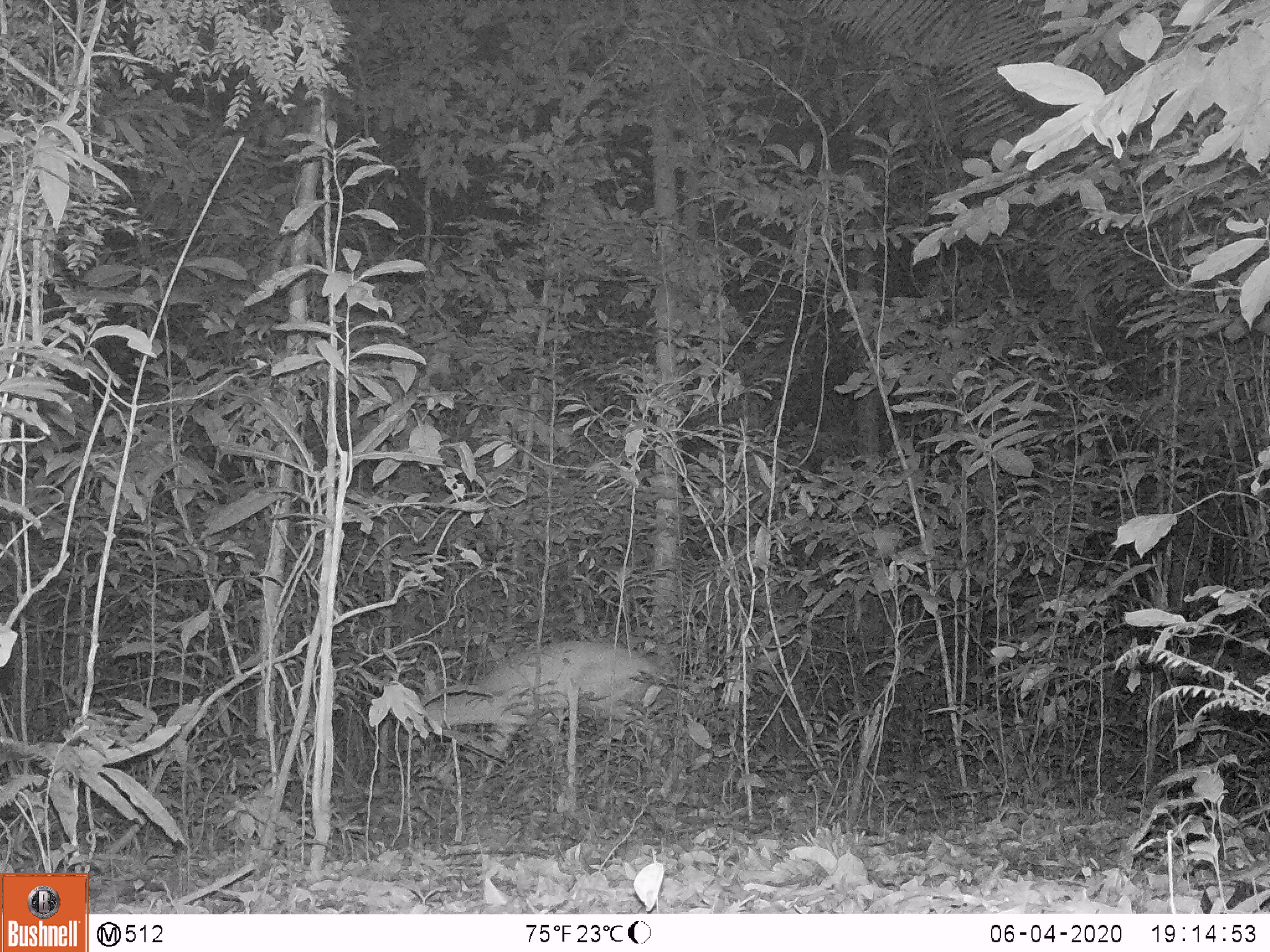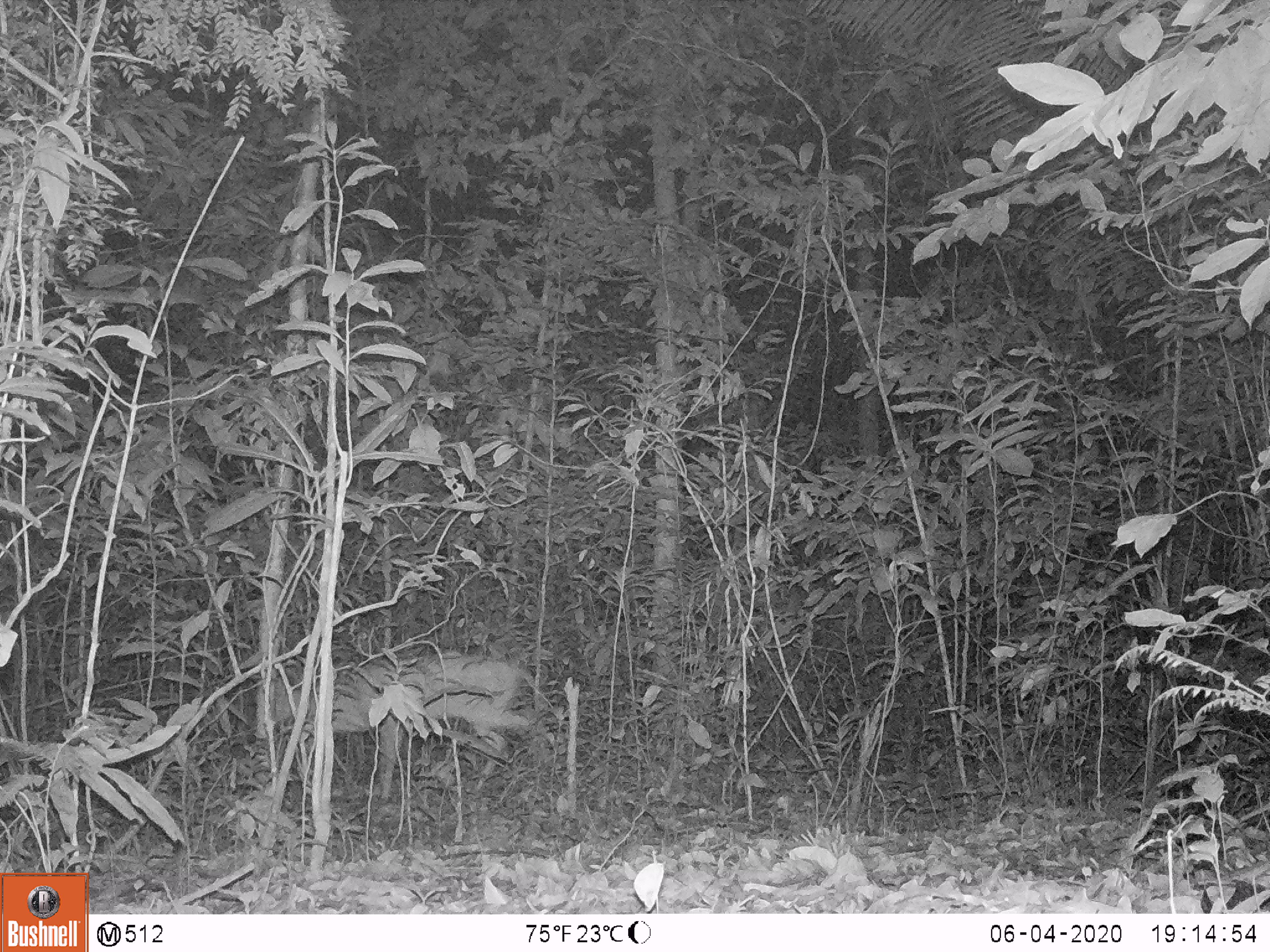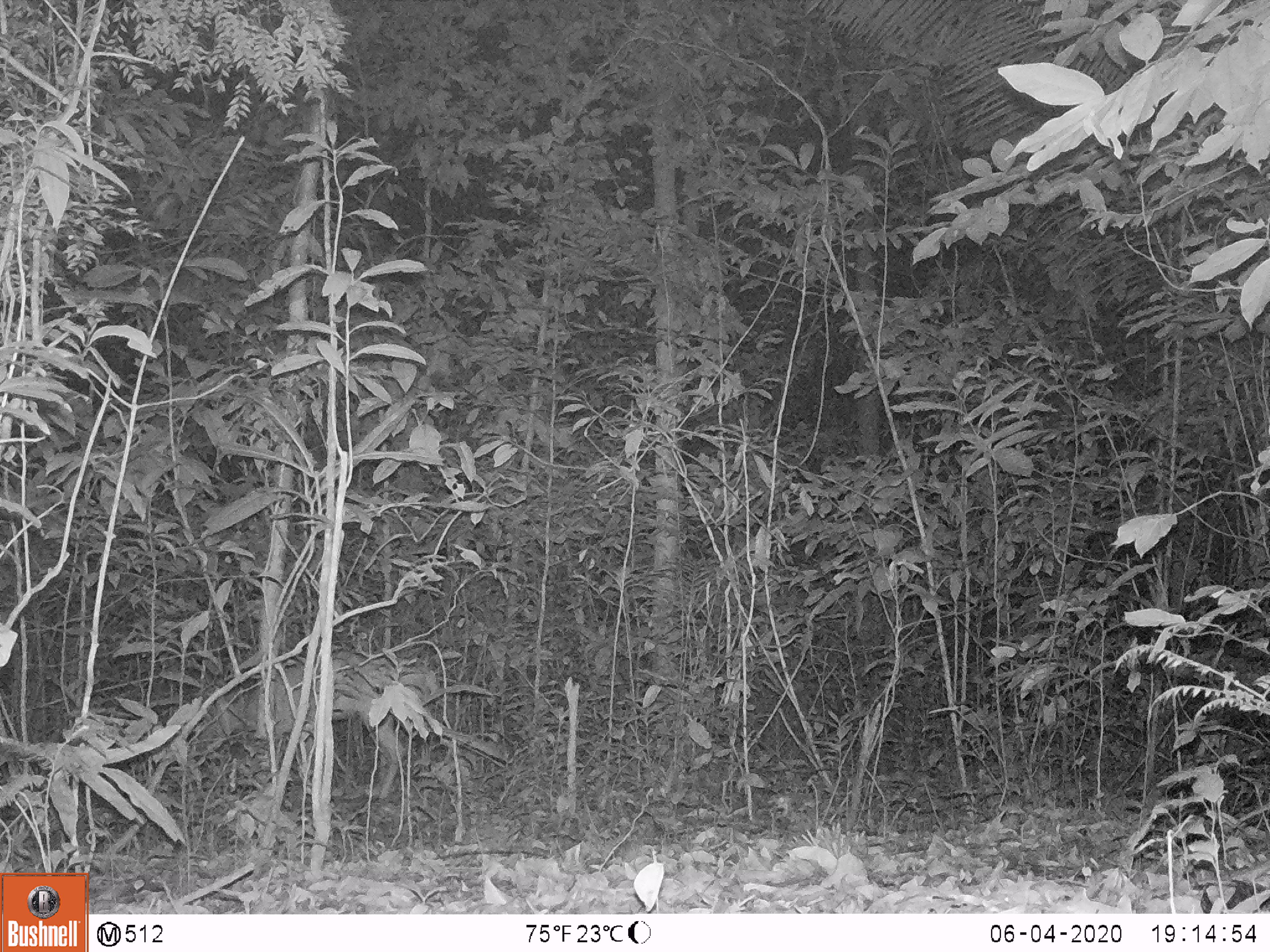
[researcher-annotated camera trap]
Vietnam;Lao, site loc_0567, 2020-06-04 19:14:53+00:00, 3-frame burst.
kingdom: Animalia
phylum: Chordata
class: Mammalia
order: Artiodactyla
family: Cervidae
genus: Muntiacus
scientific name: Muntiacus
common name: muntjacs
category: unidentified muntjac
Unidentified muntjac (muntjacs) (Muntiacus). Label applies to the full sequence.